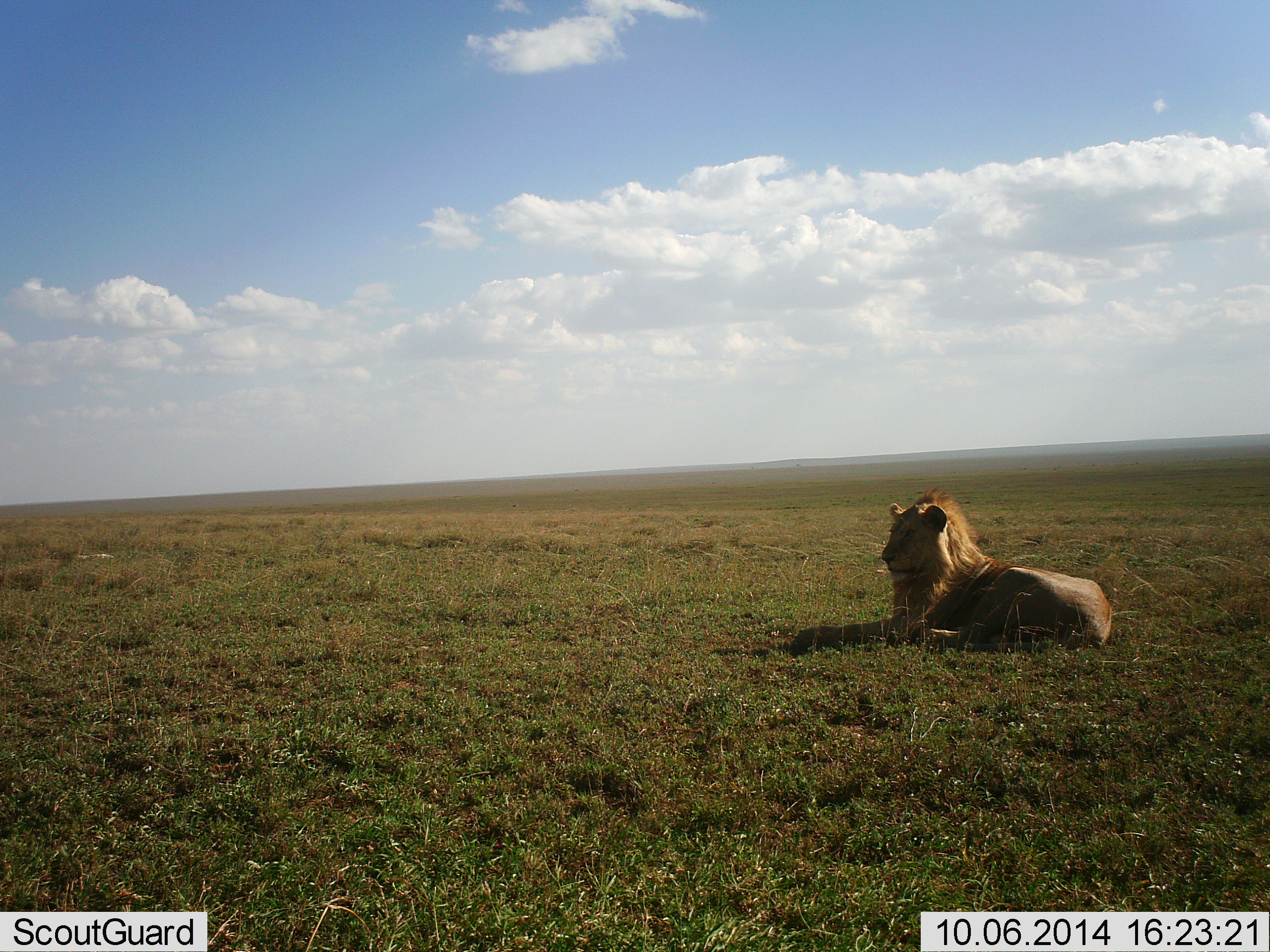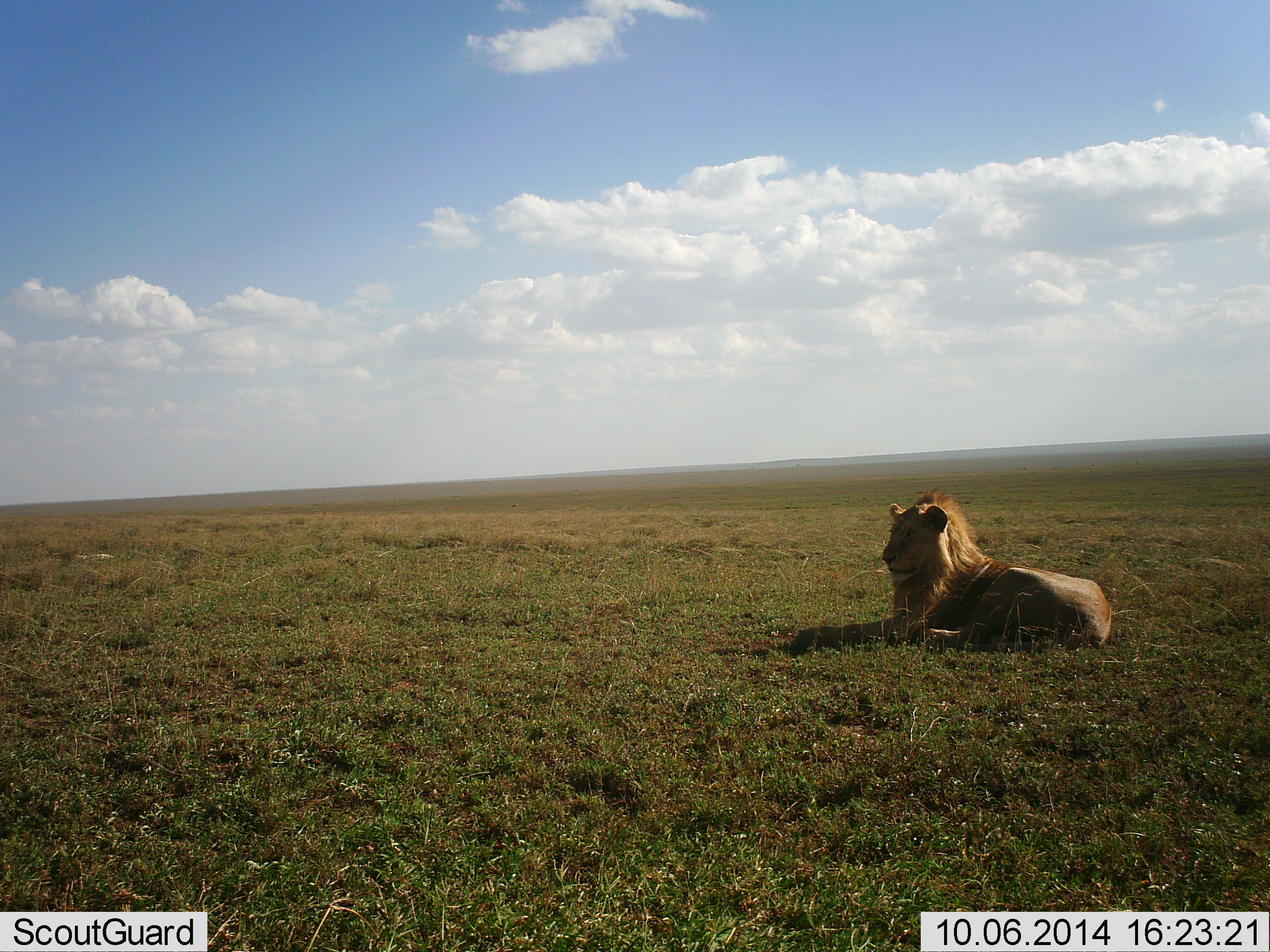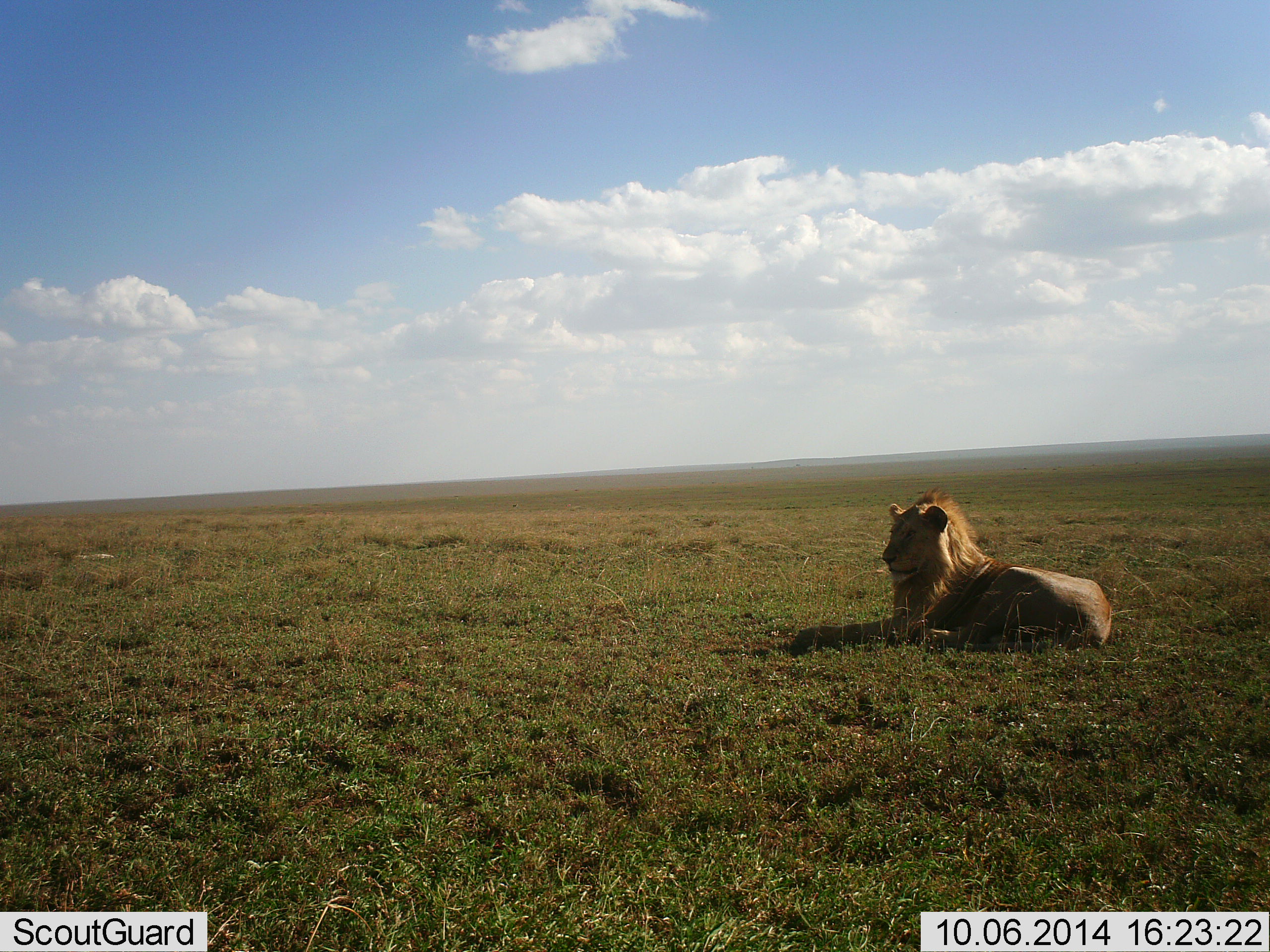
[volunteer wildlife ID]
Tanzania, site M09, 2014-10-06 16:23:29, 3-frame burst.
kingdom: Animalia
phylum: Chordata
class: Mammalia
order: Carnivora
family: Felidae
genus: Panthera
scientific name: Panthera leo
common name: lion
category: lionmale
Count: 1.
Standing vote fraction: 0%.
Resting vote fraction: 100%.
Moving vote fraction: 0%.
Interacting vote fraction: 0%.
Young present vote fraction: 0%.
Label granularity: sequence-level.